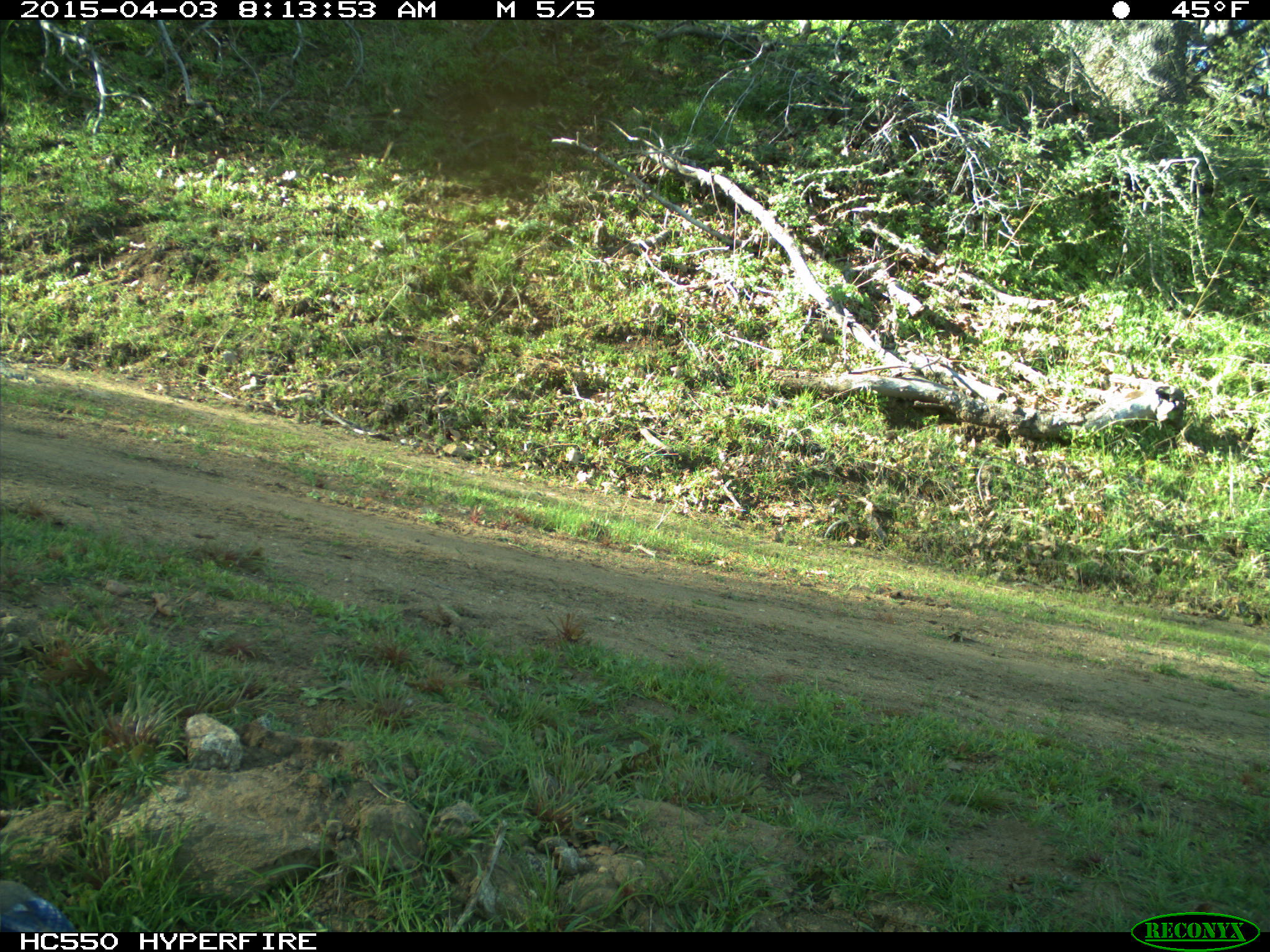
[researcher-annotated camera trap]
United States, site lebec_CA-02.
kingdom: Animalia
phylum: Chordata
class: Aves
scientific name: Aves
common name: birds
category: unidentified bird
Unidentified bird (birds) (Aves).